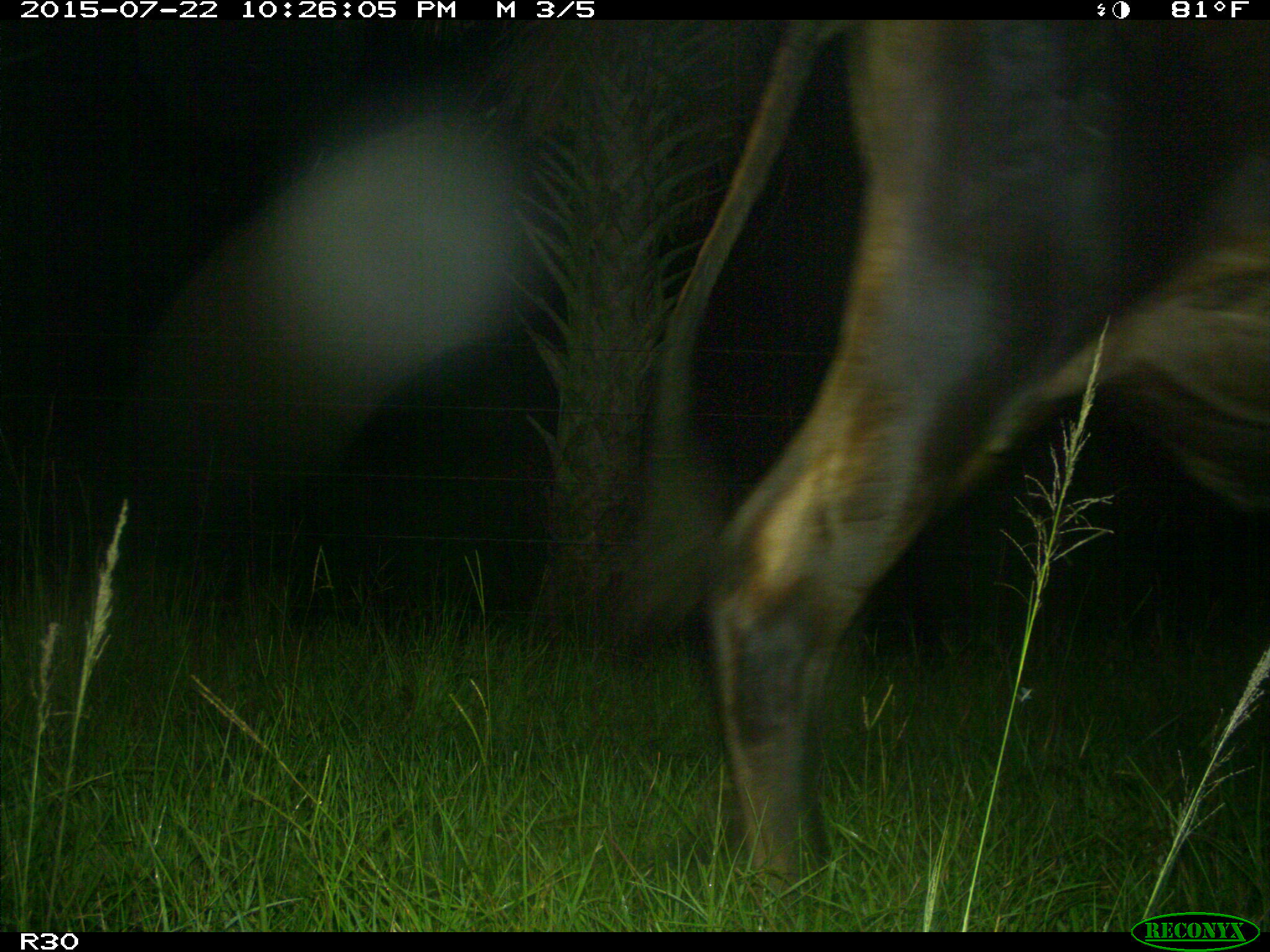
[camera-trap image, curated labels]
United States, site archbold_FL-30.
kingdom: Animalia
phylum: Chordata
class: Mammalia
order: Artiodactyla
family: Bovidae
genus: Bos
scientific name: Bos taurus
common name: domestic cow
Bos taurus (domestic cow).